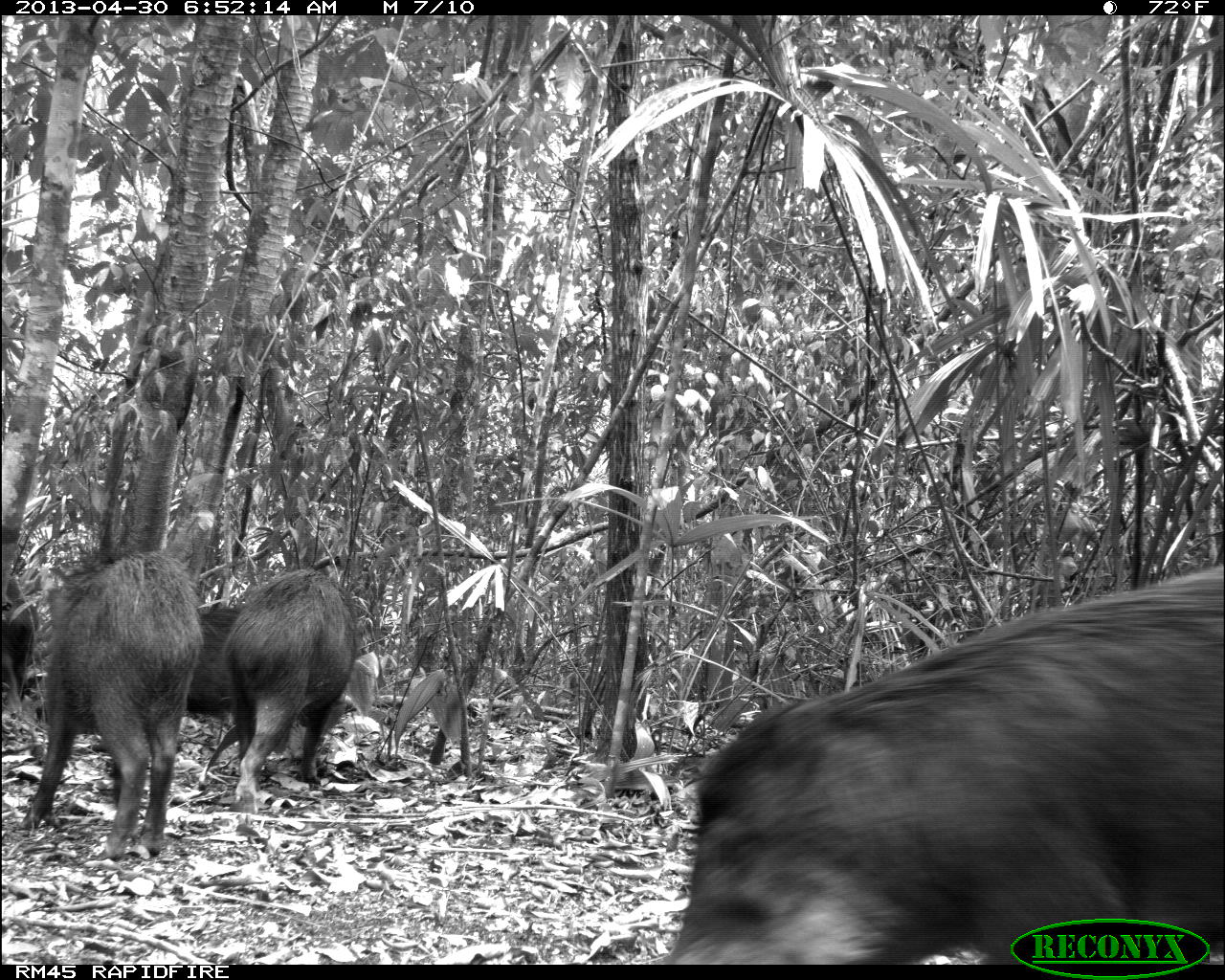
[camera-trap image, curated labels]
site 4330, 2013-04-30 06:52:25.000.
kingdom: Animalia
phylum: Chordata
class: Mammalia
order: Artiodactyla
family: Tayassuidae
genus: Tayassu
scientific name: Tayassu pecari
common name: white-lipped peccary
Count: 5.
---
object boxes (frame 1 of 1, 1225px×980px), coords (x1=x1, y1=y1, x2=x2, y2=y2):
tayassu pecari: (x1=664, y1=562, x2=1224, y2=965); (x1=21, y1=546, x2=204, y2=857); (x1=185, y1=567, x2=359, y2=813); (x1=1, y1=576, x2=39, y2=713)